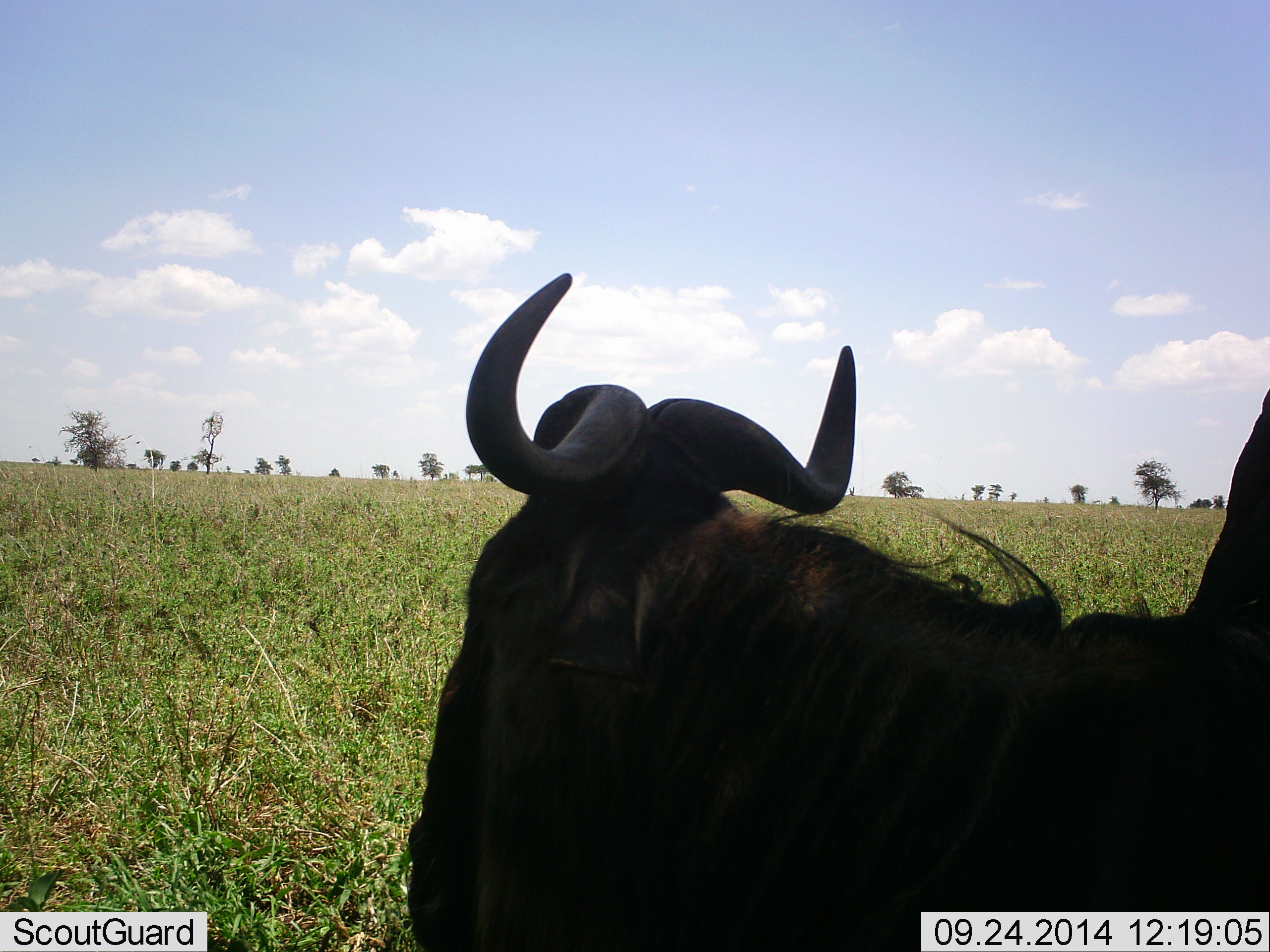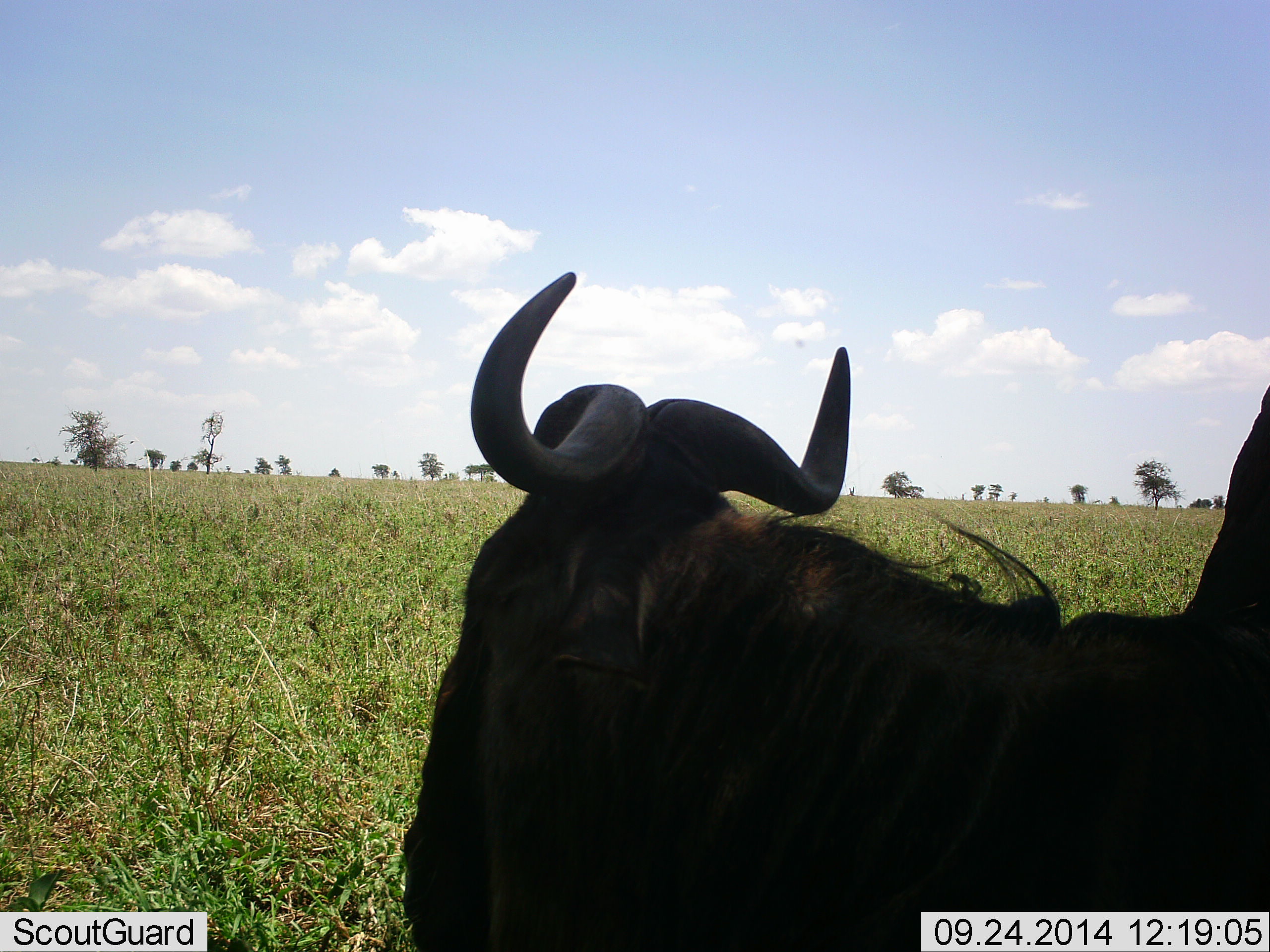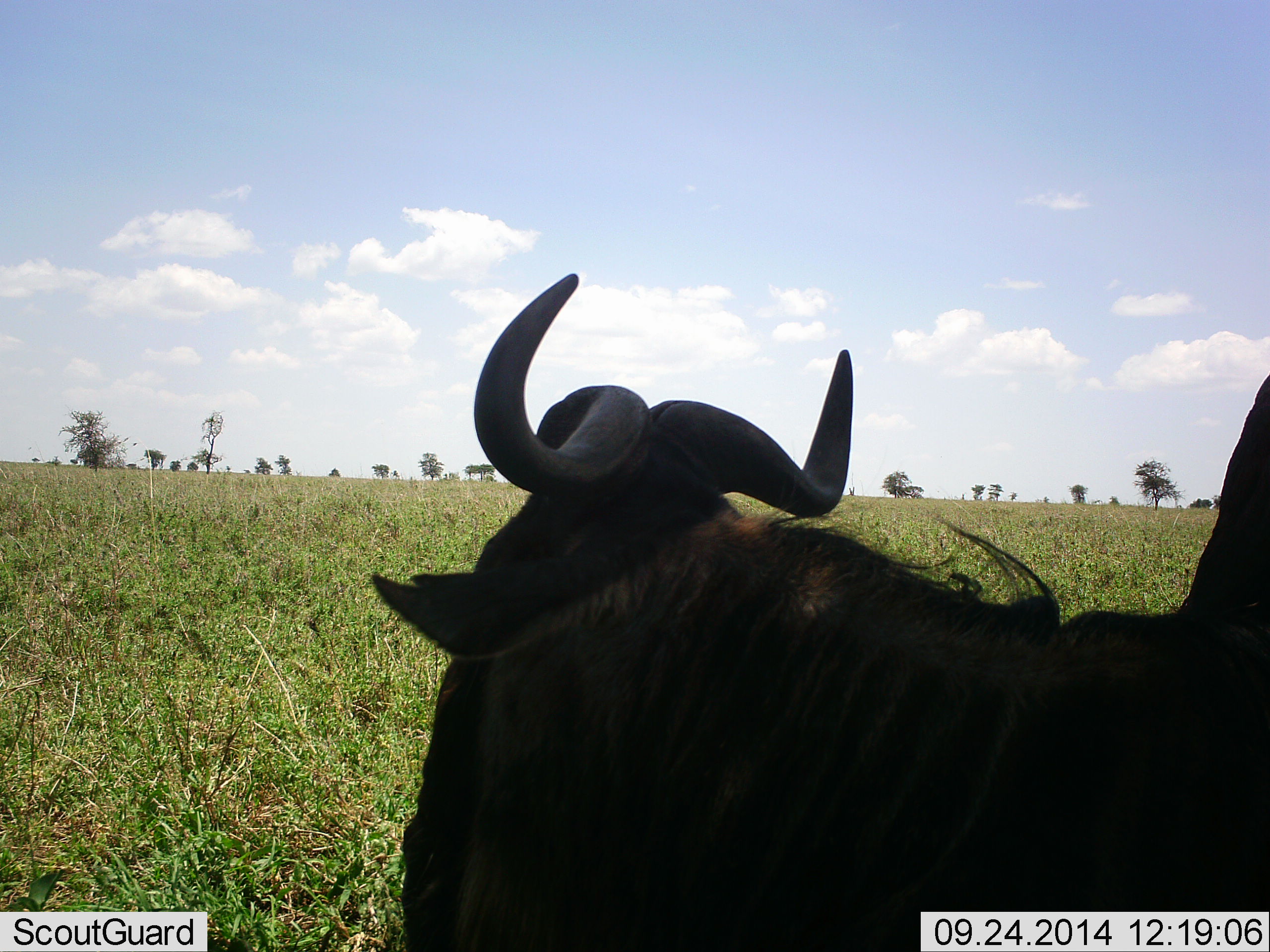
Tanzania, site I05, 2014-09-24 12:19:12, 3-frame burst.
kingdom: Animalia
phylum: Chordata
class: Mammalia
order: Artiodactyla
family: Bovidae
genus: Connochaetes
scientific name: Connochaetes taurinus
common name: blue wildebeest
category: wildebeest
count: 1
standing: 70%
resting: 30%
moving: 0%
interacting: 0%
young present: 0%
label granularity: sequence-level